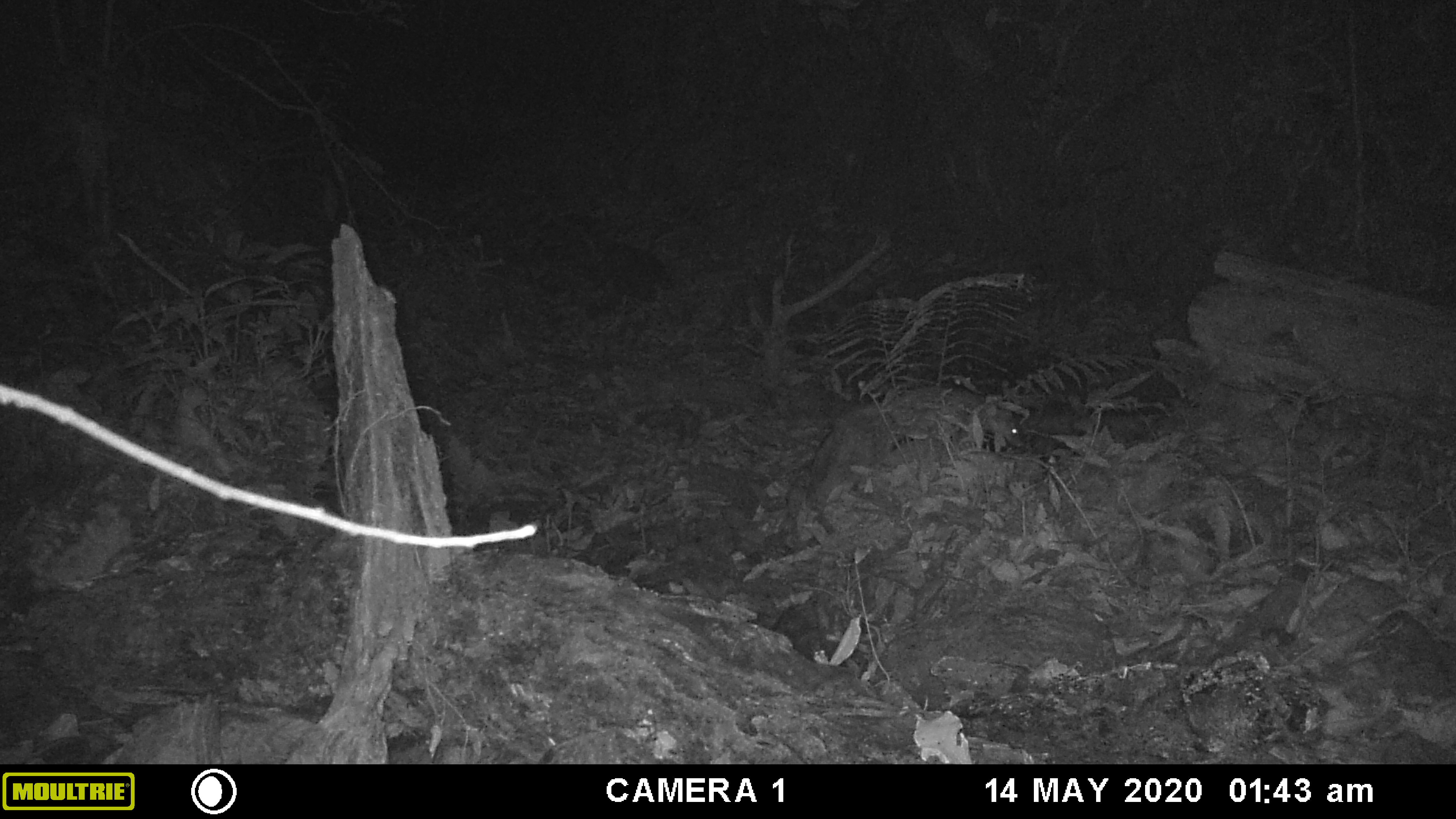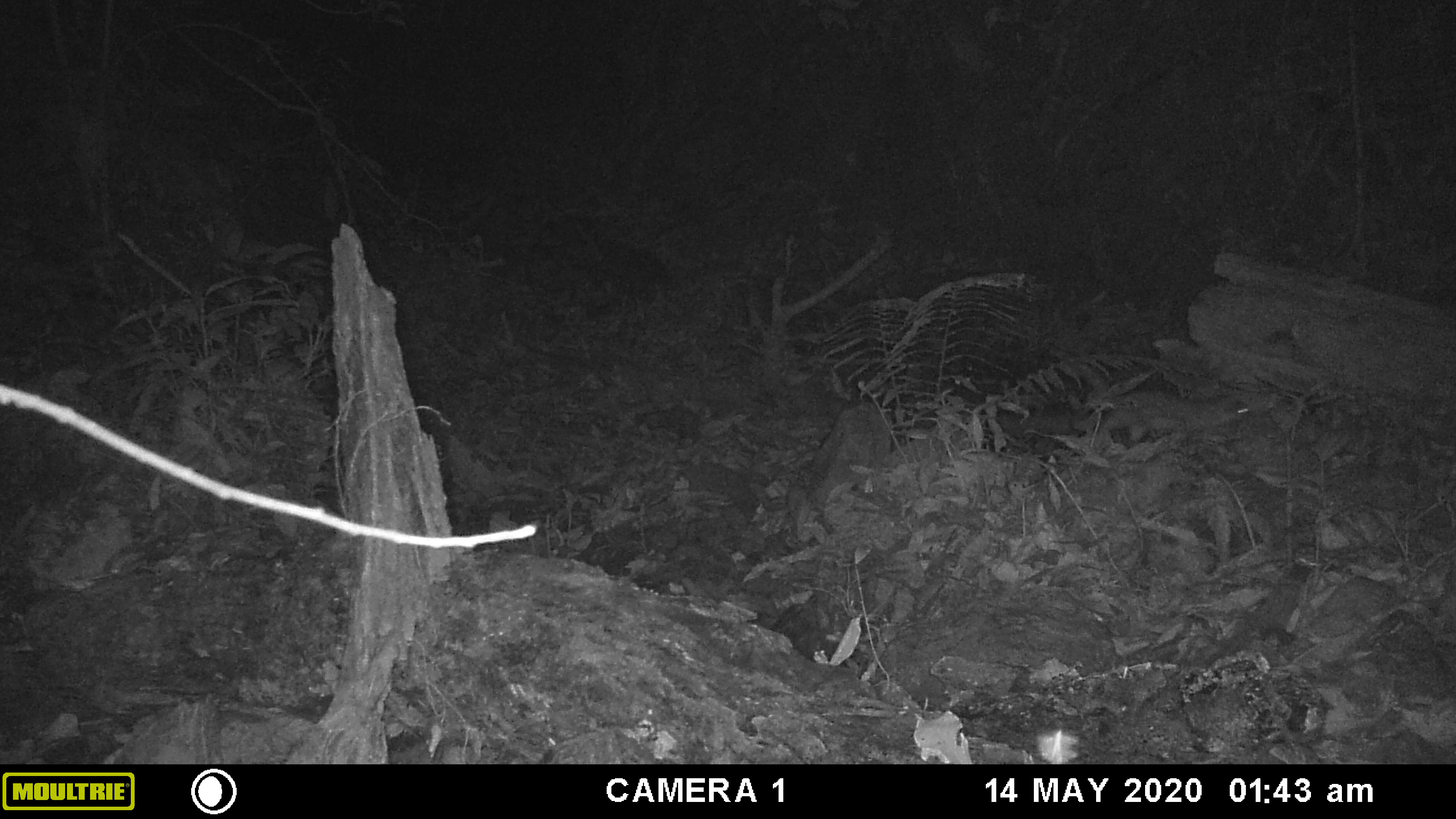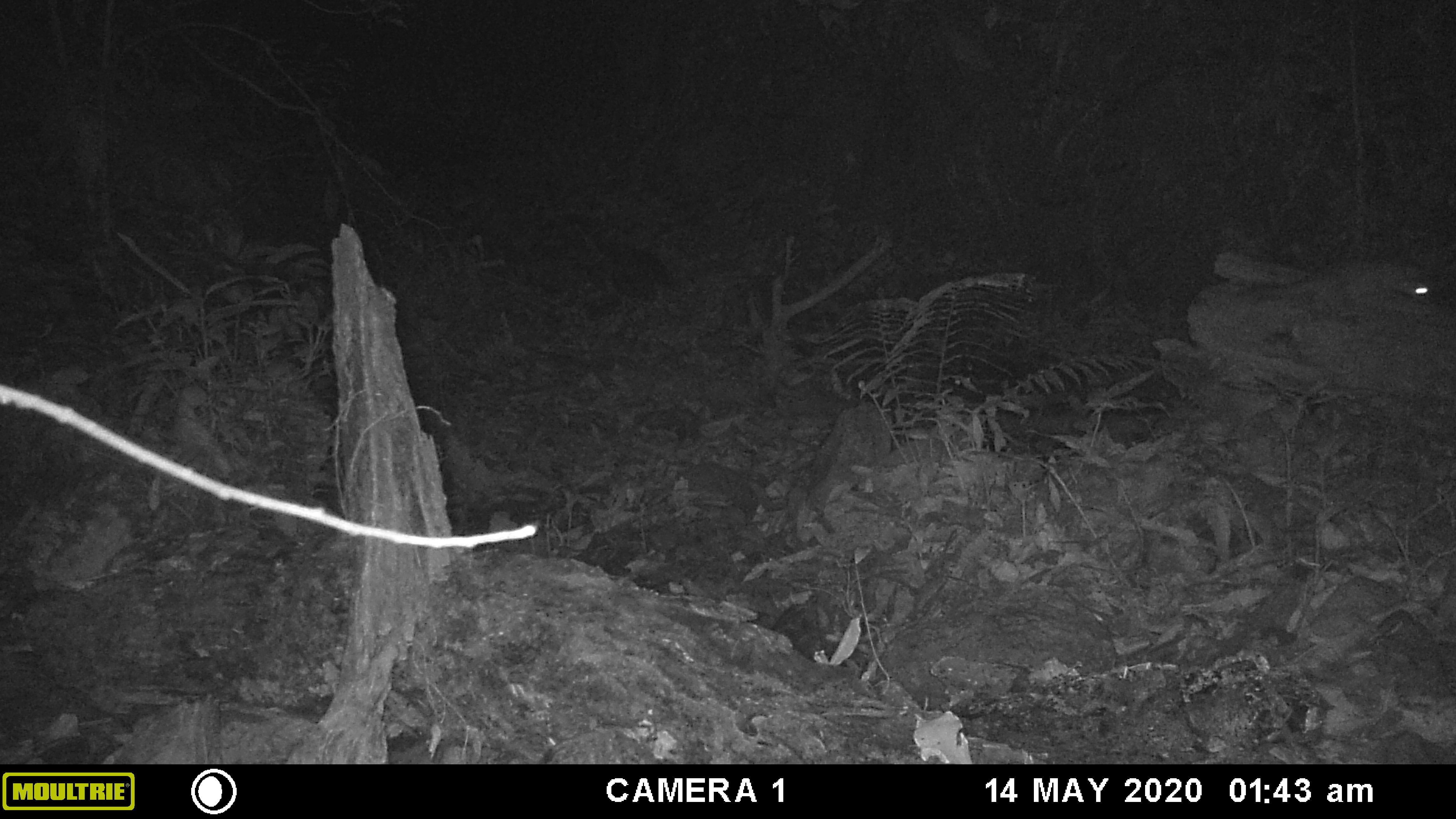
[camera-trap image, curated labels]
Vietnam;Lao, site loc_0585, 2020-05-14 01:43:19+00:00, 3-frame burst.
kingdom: Animalia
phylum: Chordata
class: Mammalia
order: Carnivora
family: Mustelidae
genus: Melogale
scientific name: Melogale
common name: ferret badger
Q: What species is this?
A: Ferret badger (Melogale).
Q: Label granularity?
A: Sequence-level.